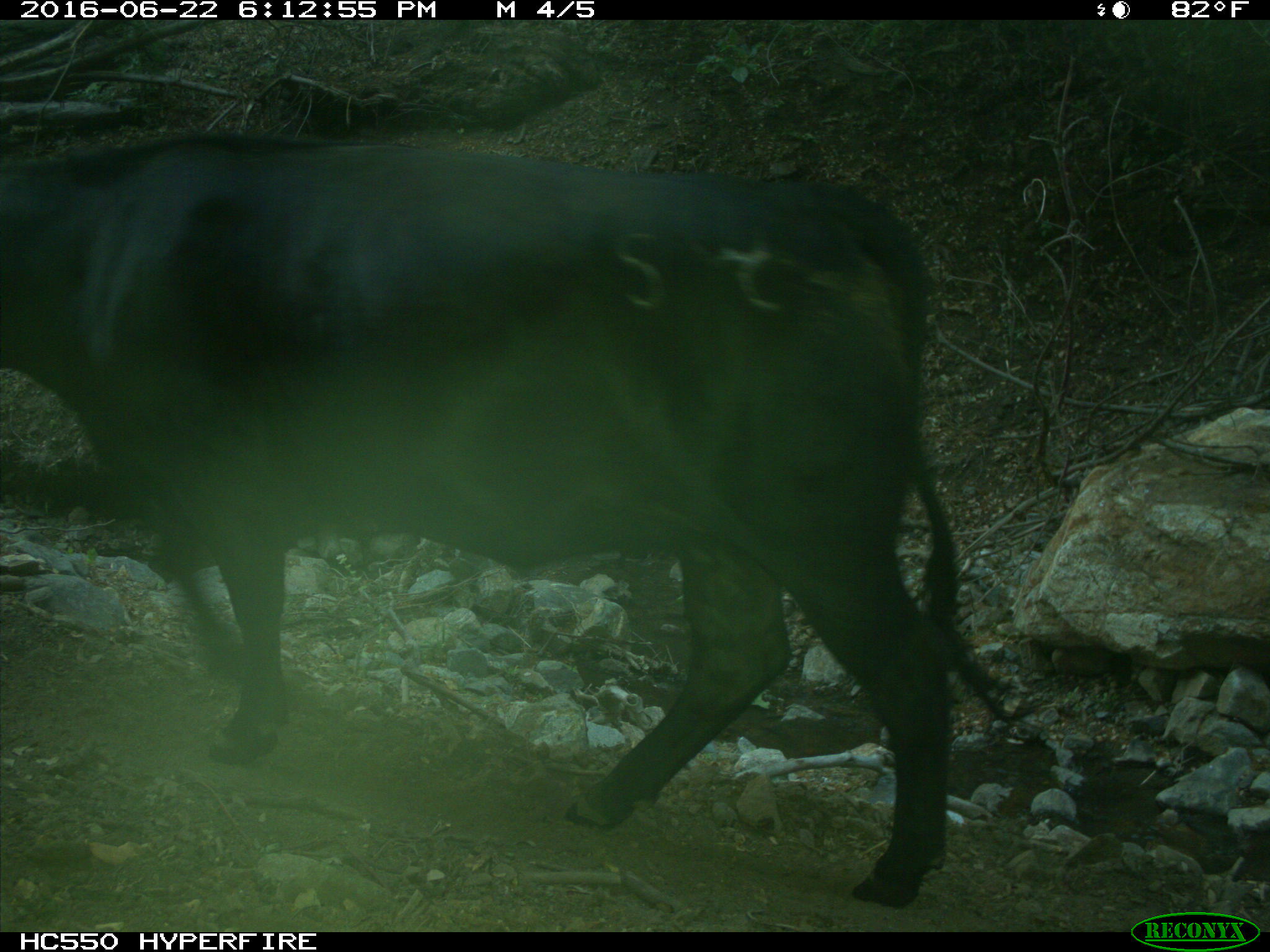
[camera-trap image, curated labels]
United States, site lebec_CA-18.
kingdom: Animalia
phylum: Chordata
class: Mammalia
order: Artiodactyla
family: Bovidae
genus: Bos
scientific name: Bos taurus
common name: domestic cow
Bos taurus (domestic cow).